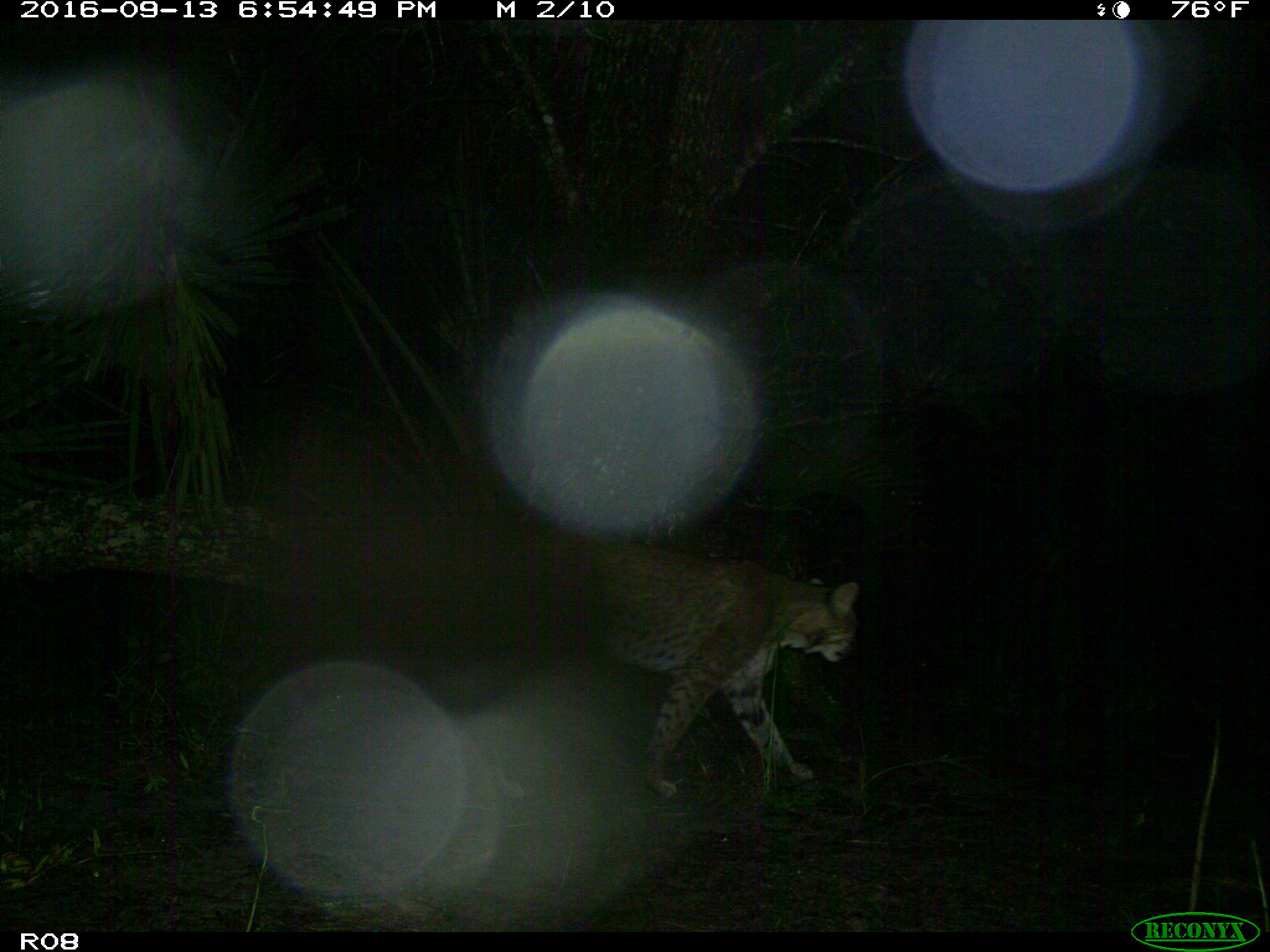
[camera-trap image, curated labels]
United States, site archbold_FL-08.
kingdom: Animalia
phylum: Chordata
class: Mammalia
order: Carnivora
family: Felidae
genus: Lynx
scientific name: Lynx rufus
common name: bobcat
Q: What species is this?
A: Lynx rufus (bobcat).